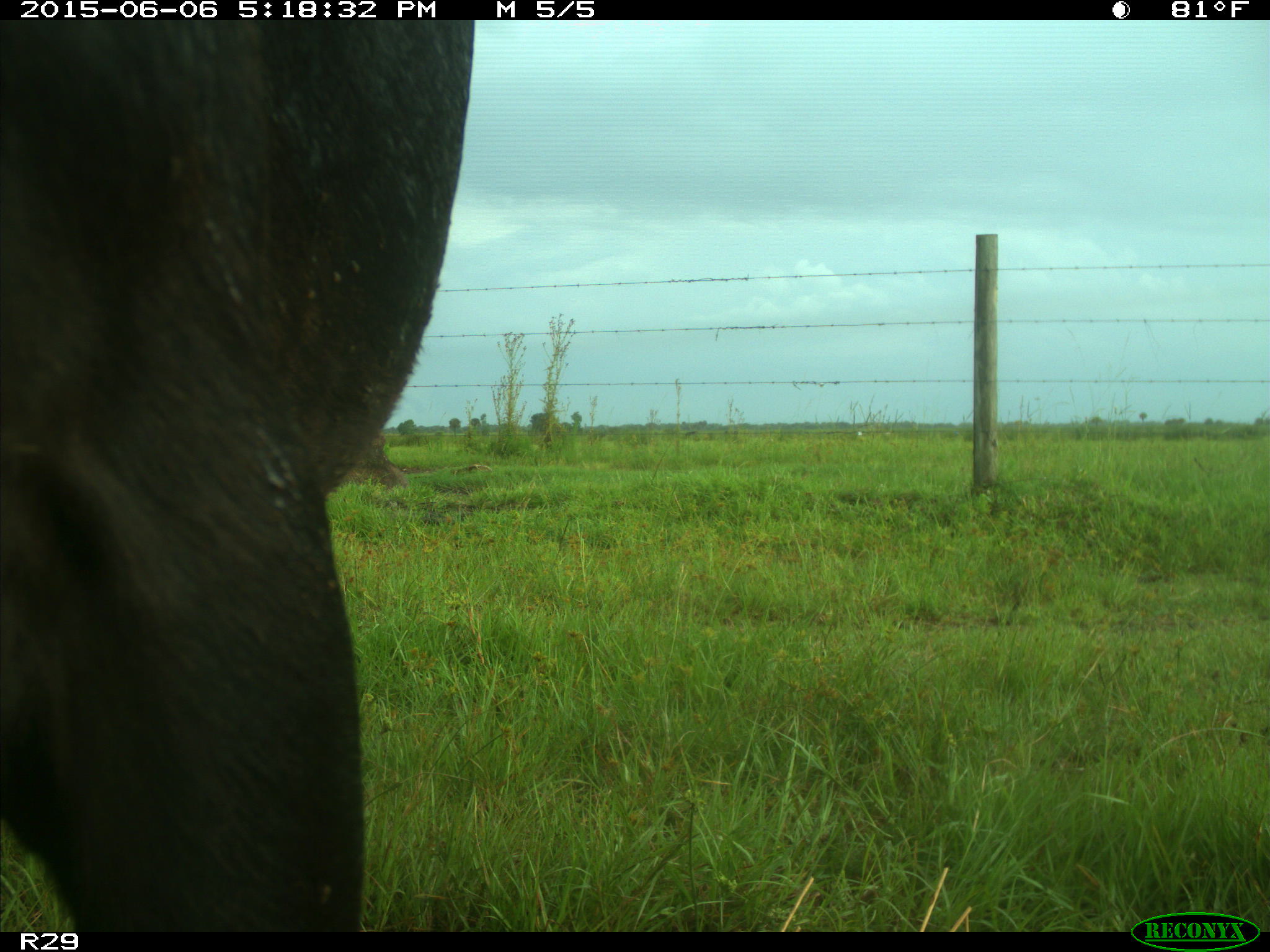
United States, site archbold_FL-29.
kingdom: Animalia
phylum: Chordata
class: Mammalia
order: Artiodactyla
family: Bovidae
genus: Bos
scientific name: Bos taurus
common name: domestic cow